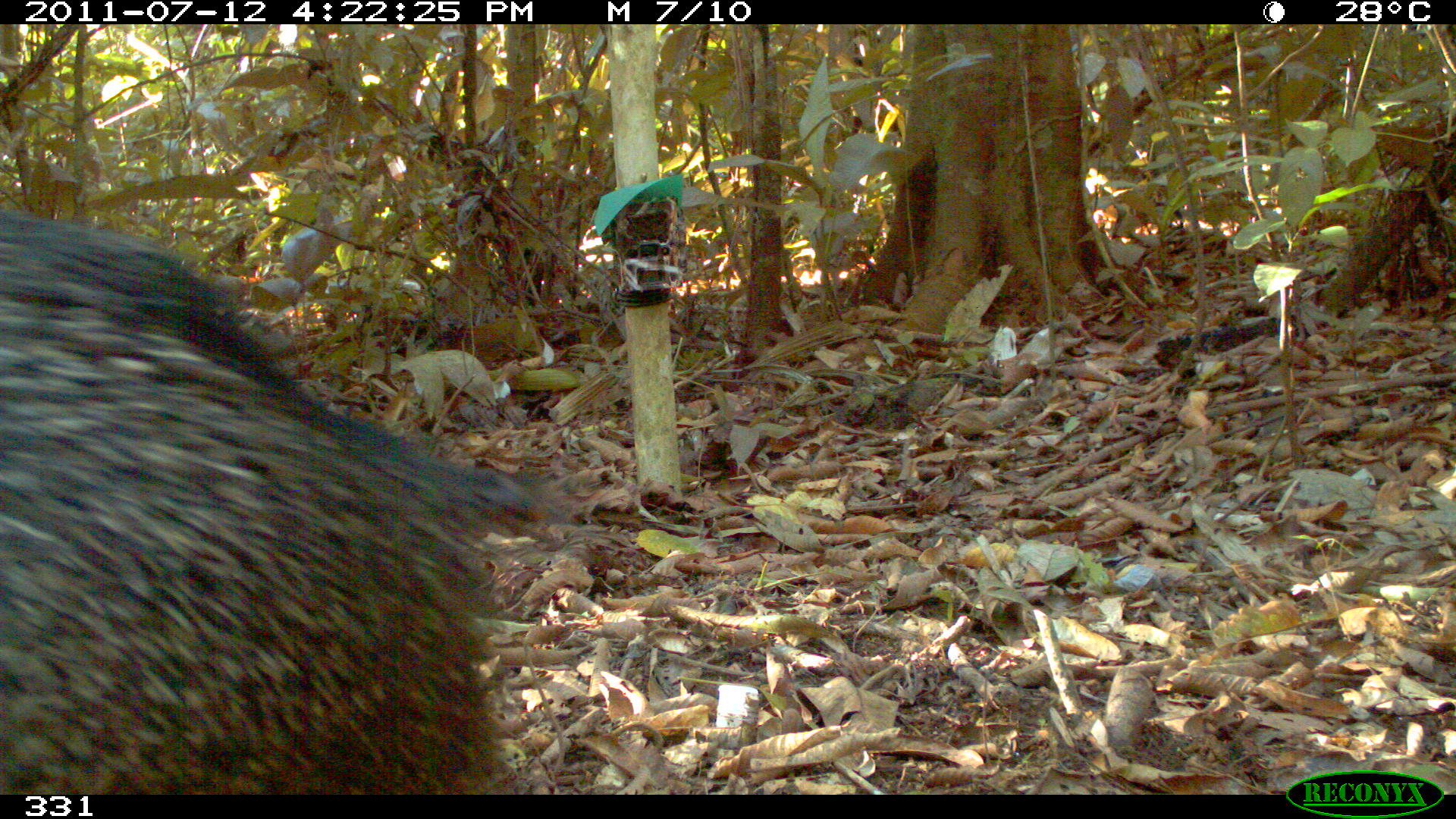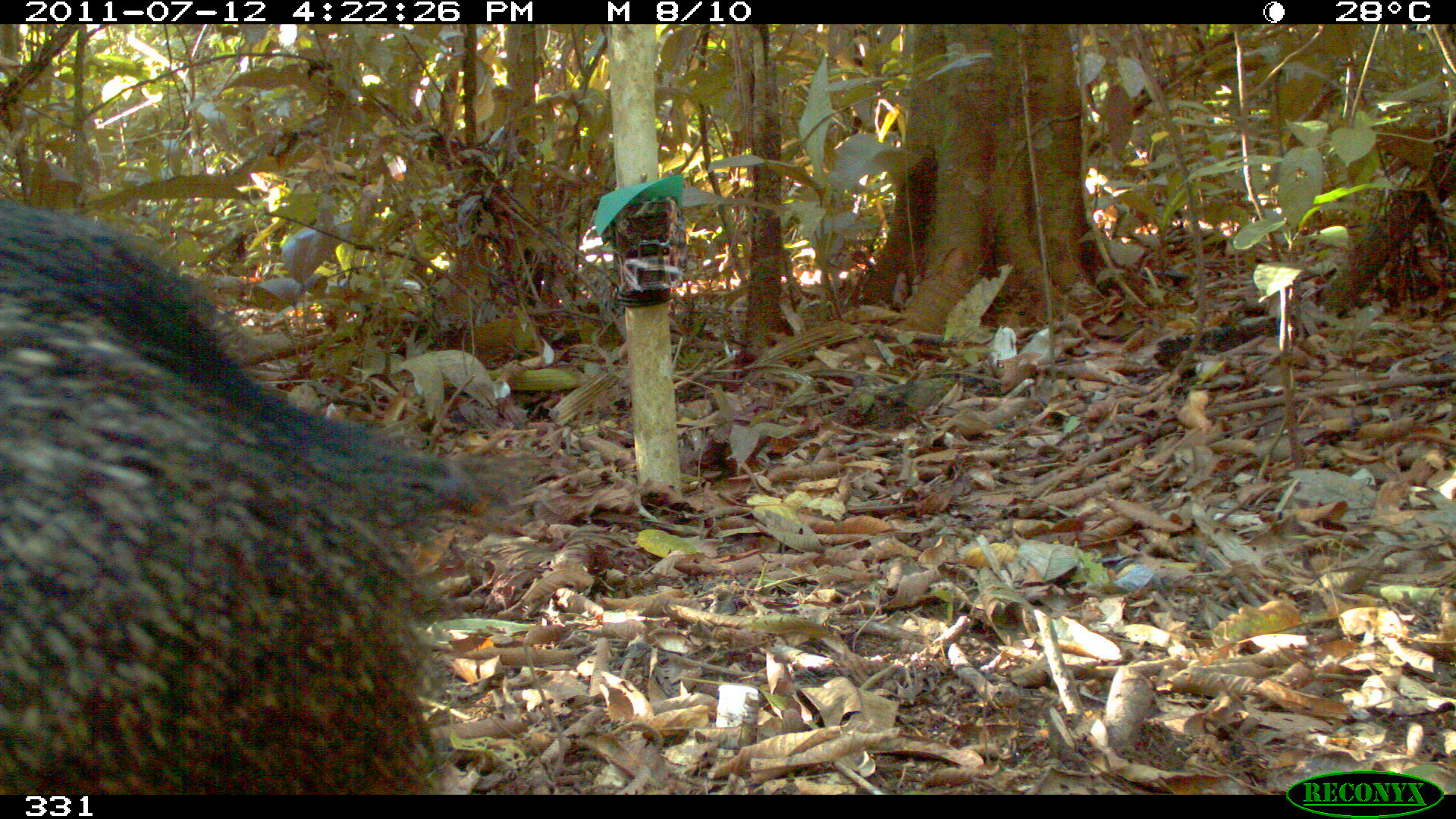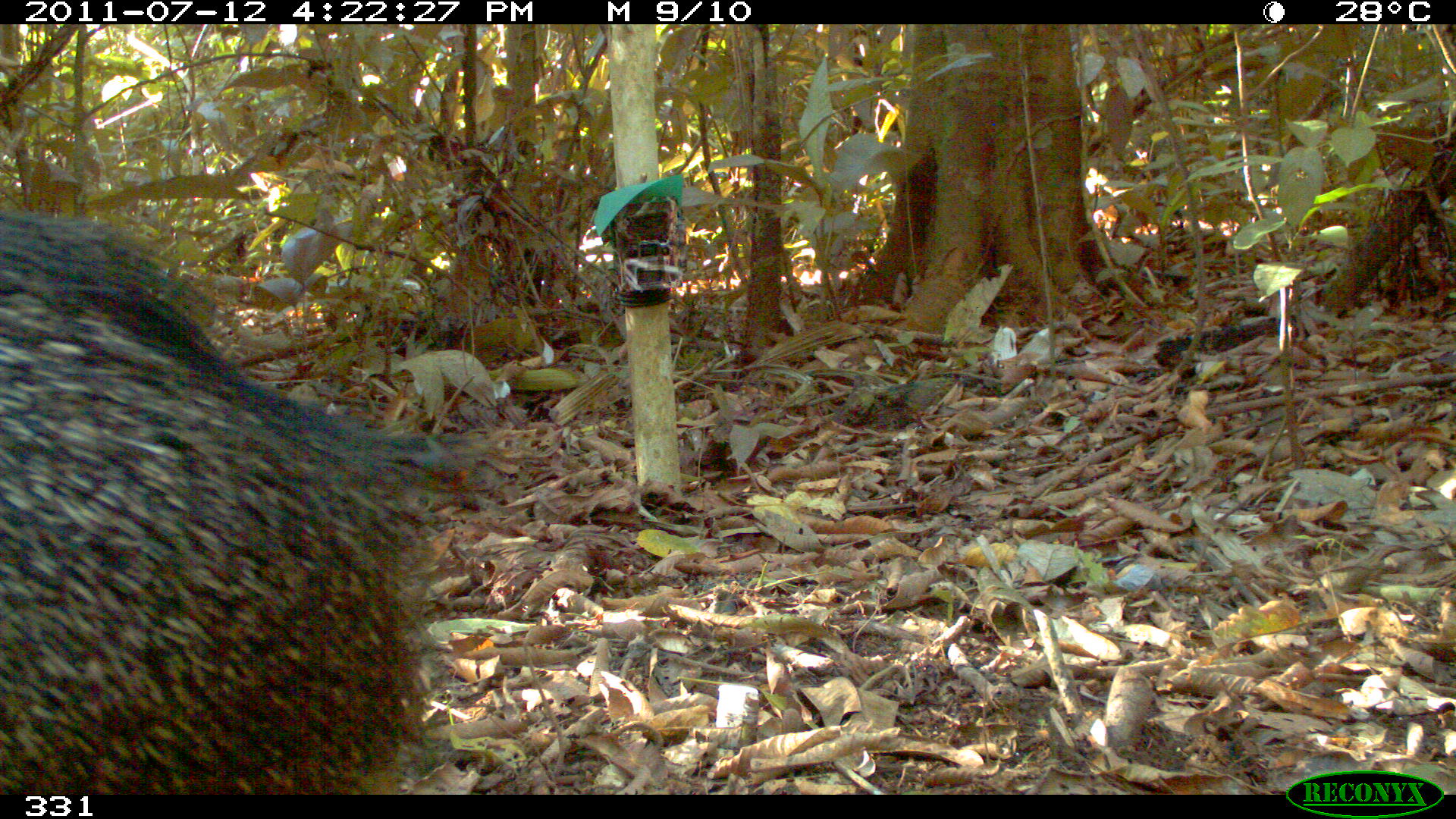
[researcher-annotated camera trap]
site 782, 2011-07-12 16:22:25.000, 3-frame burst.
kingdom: Animalia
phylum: Chordata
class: Mammalia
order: Artiodactyla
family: Tayassuidae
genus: Pecari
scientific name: Pecari tajacu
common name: collared peccary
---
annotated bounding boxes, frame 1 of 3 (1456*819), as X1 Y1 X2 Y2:
pecari tajacu: 0 208 579 793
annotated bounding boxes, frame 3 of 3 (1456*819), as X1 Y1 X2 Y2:
pecari tajacu: 0 214 491 791